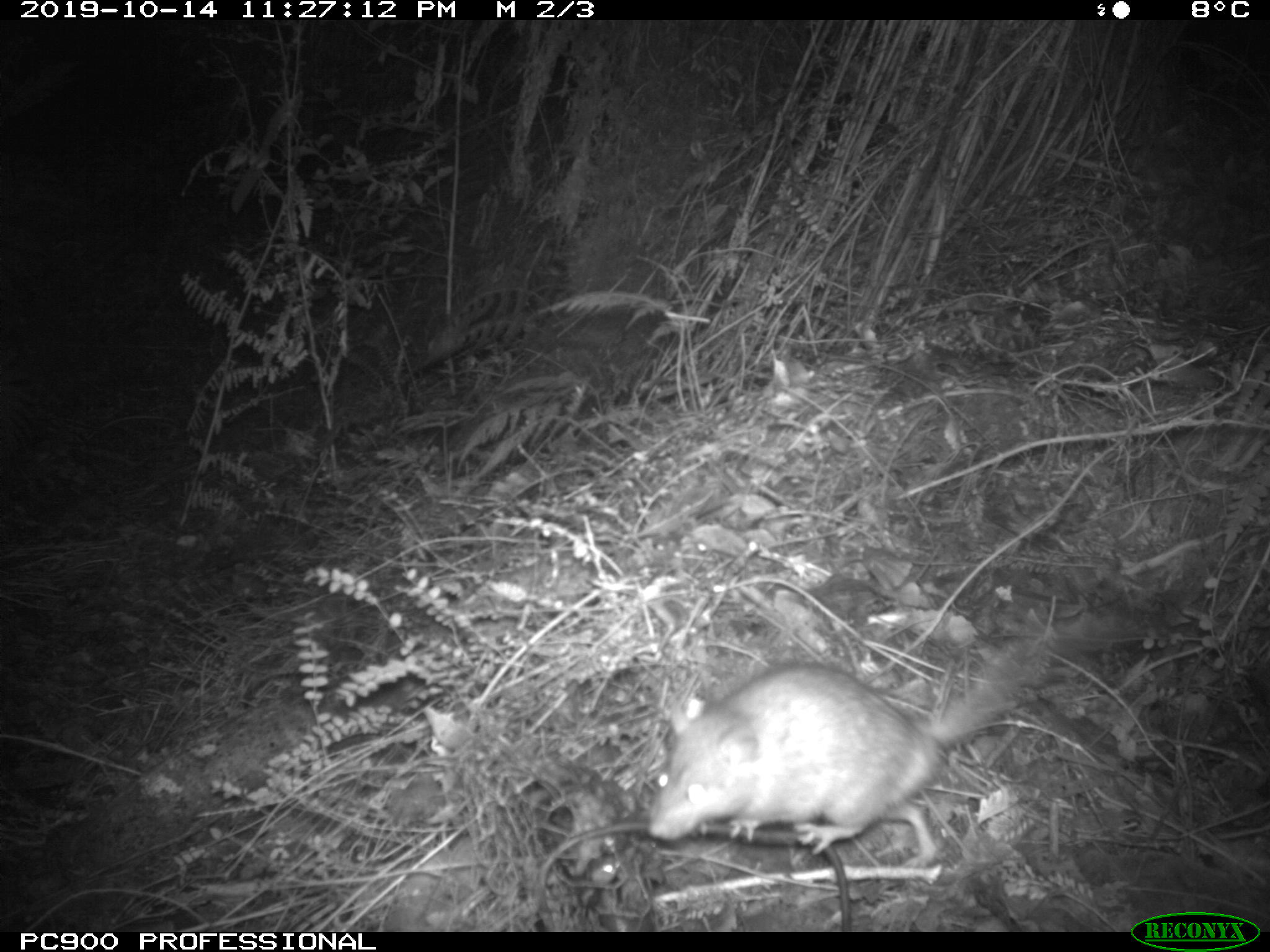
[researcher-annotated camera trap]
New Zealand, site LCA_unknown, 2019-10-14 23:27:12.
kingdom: Animalia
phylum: Chordata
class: Mammalia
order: Rodentia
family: Muridae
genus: Rattus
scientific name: Rattus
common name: rat